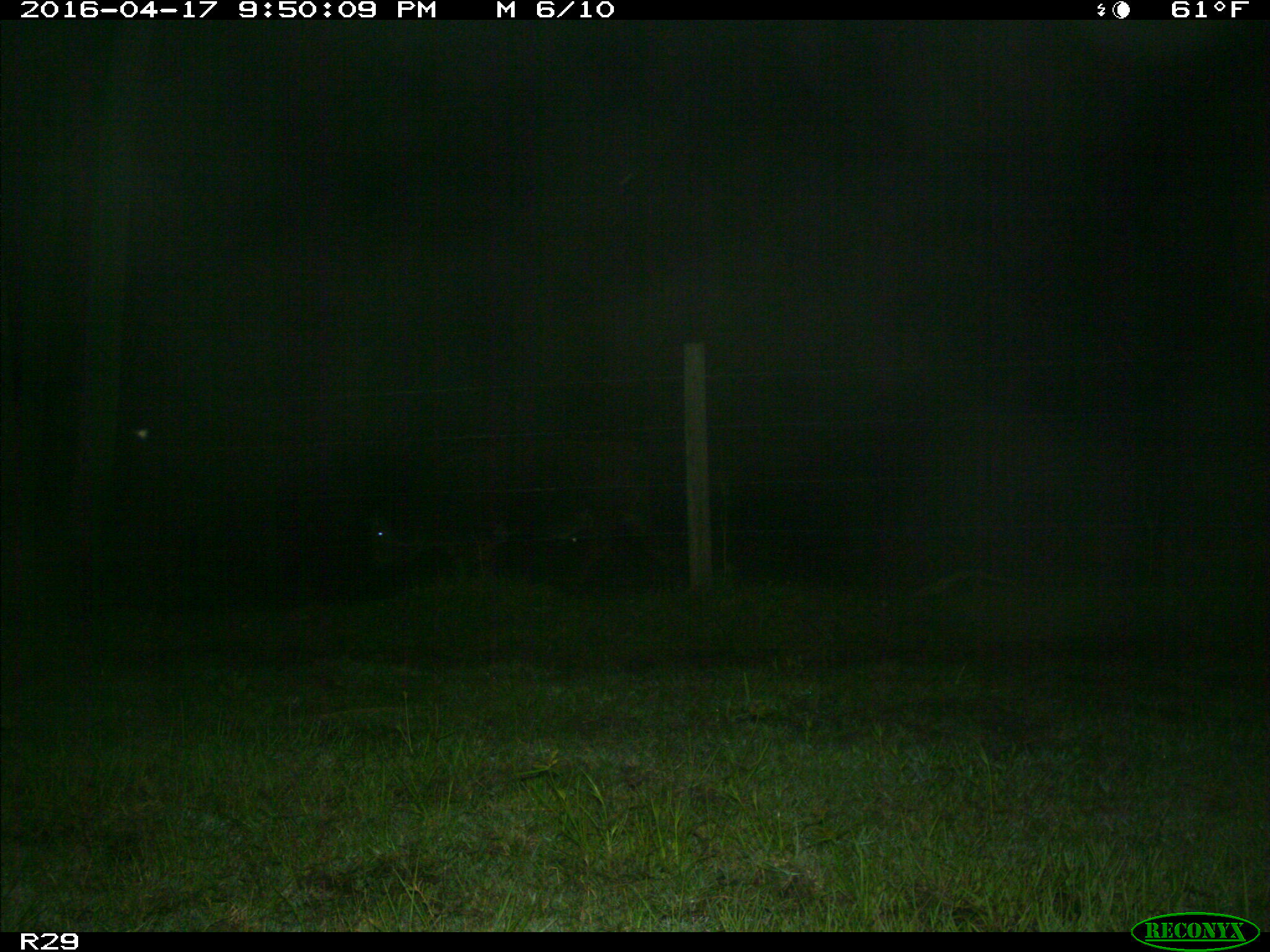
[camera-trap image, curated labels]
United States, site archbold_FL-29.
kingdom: Animalia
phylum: Chordata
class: Mammalia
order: Artiodactyla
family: Bovidae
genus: Bos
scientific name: Bos taurus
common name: domestic cow